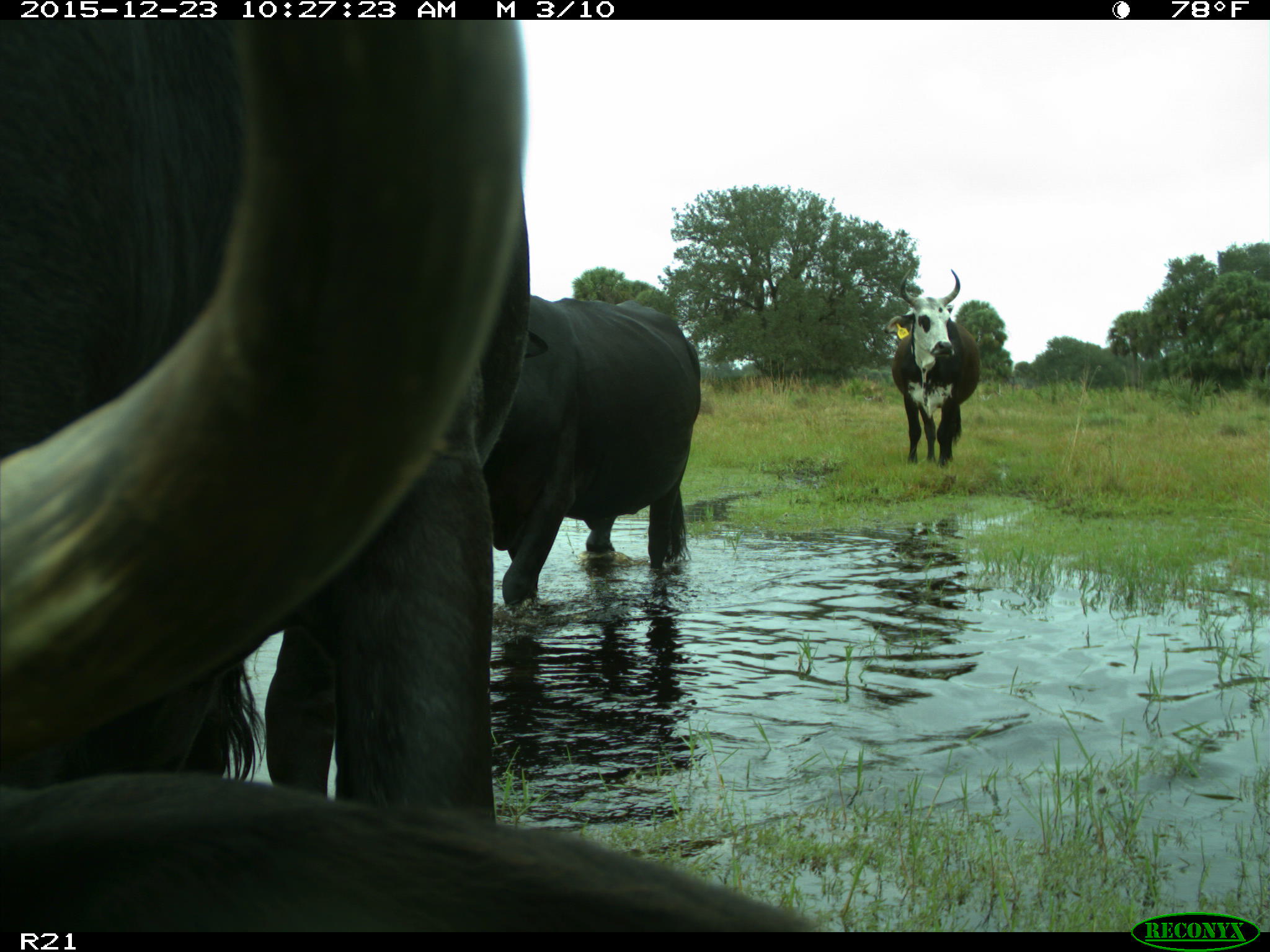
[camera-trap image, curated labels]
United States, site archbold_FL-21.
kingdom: Animalia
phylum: Chordata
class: Mammalia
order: Artiodactyla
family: Bovidae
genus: Bos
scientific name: Bos taurus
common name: domestic cow